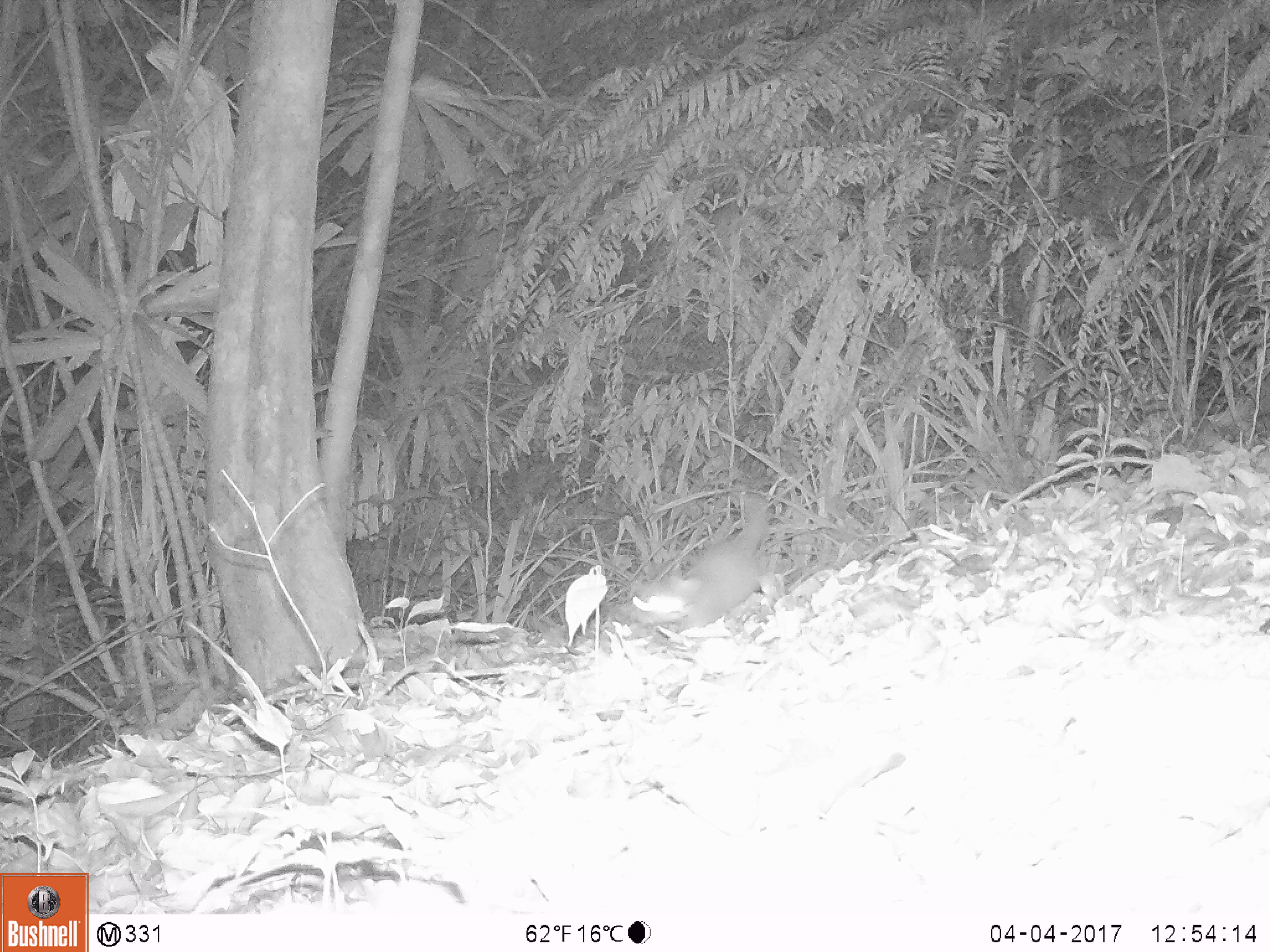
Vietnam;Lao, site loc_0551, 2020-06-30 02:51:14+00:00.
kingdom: Animalia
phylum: Chordata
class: Mammalia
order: Carnivora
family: Mustelidae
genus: Melogale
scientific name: Melogale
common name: ferret badger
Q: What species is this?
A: Ferret badger (Melogale).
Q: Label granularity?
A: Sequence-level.